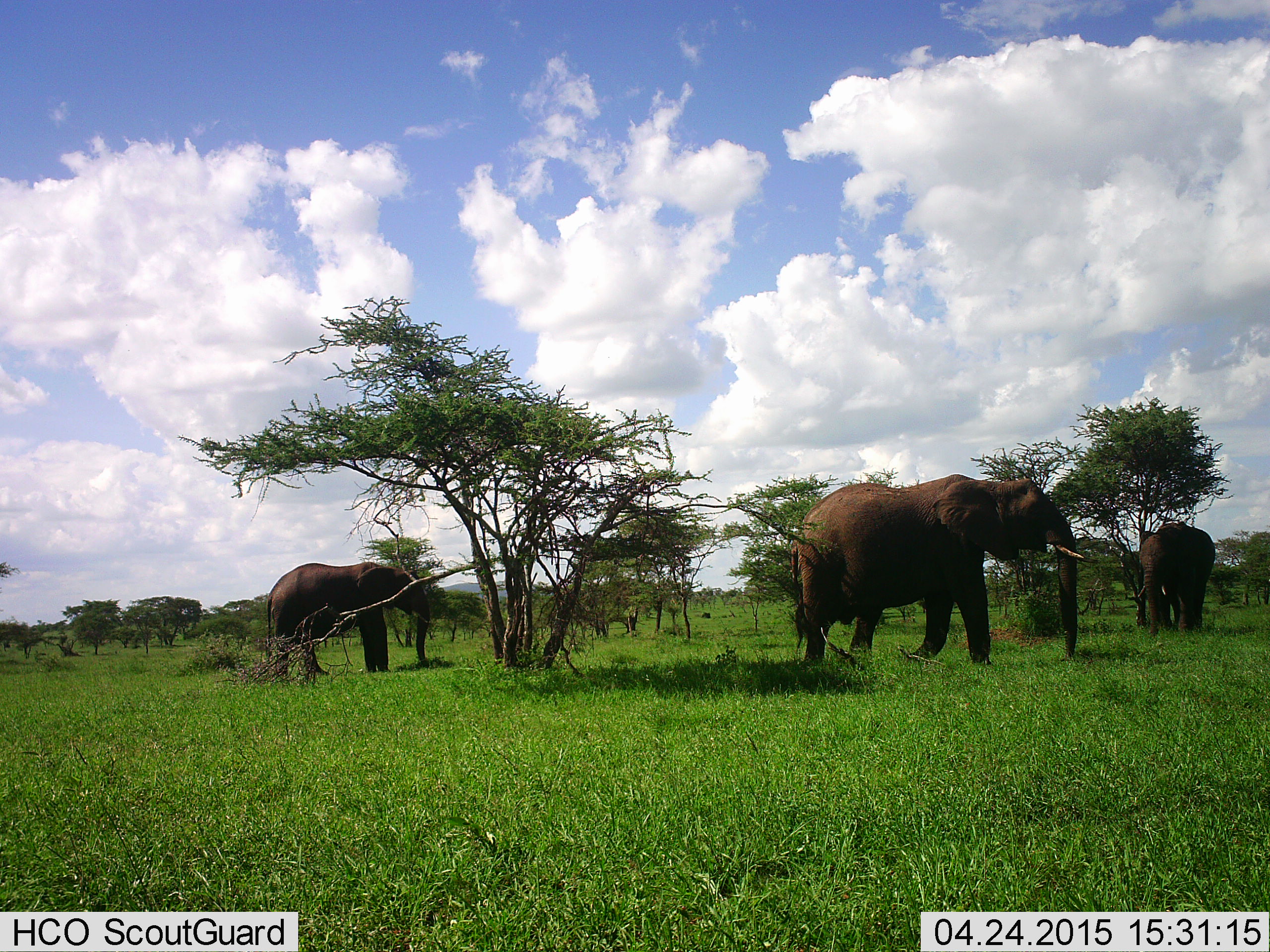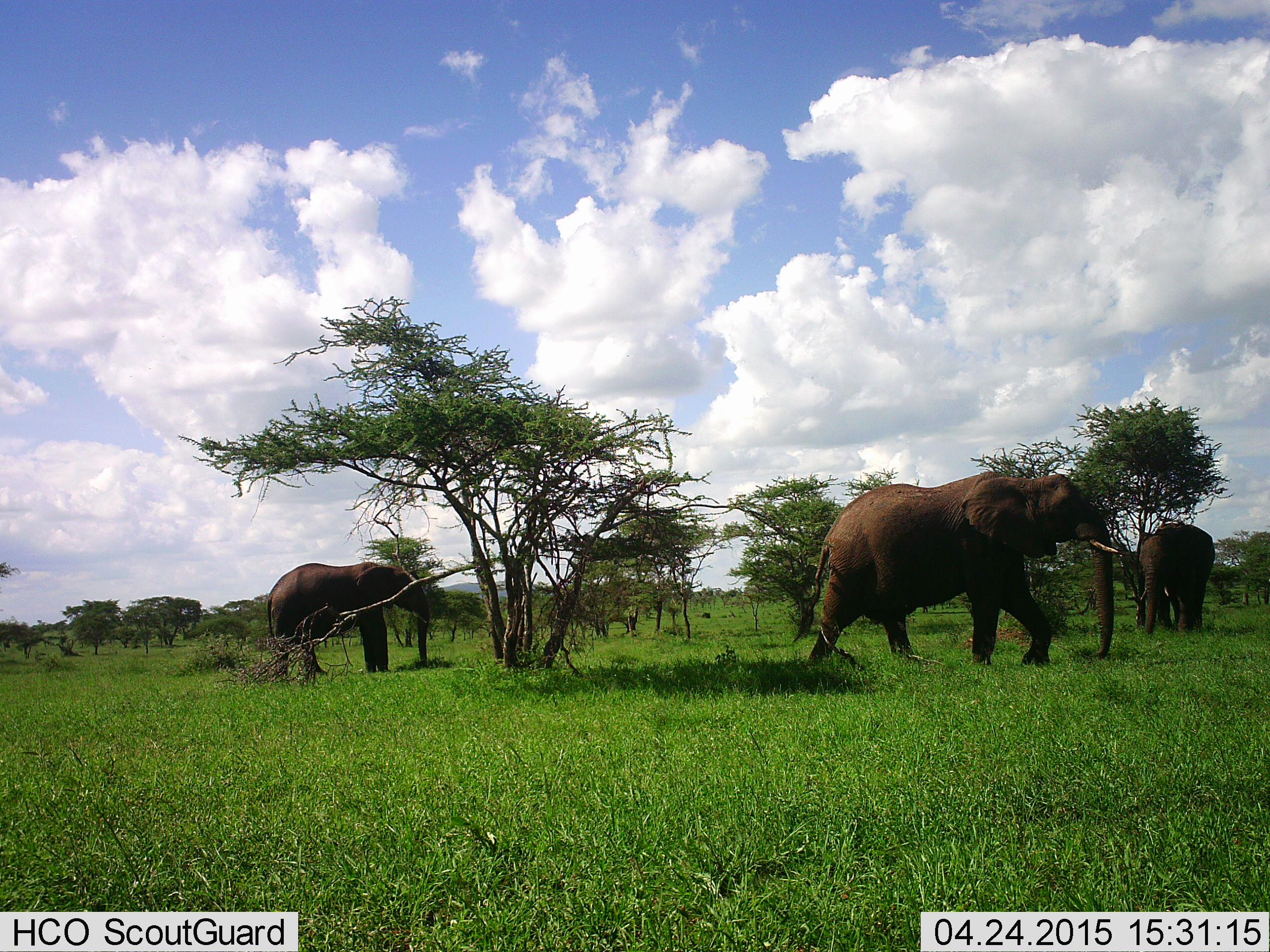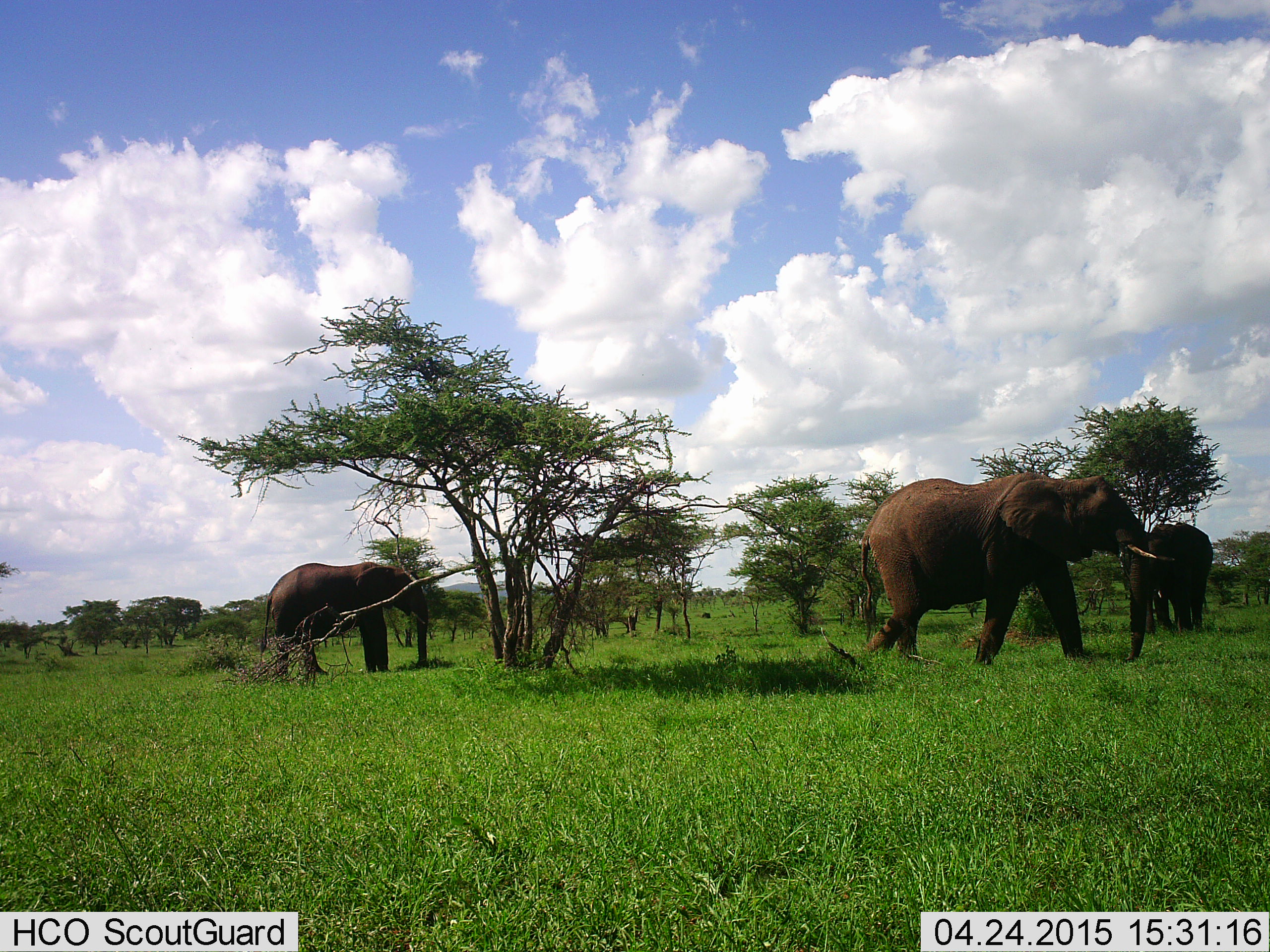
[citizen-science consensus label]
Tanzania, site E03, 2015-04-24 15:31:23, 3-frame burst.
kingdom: Animalia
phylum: Chordata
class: Mammalia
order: Proboscidea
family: Elephantidae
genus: Loxodonta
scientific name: Loxodonta africana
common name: african bush elephant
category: elephant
Elephant (african bush elephant) (Loxodonta africana), count 3. Behavior (volunteer vote fractions): standing 80%, resting 0%, moving 100%, interacting 10%. Young present (vote fraction): 10%. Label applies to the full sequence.